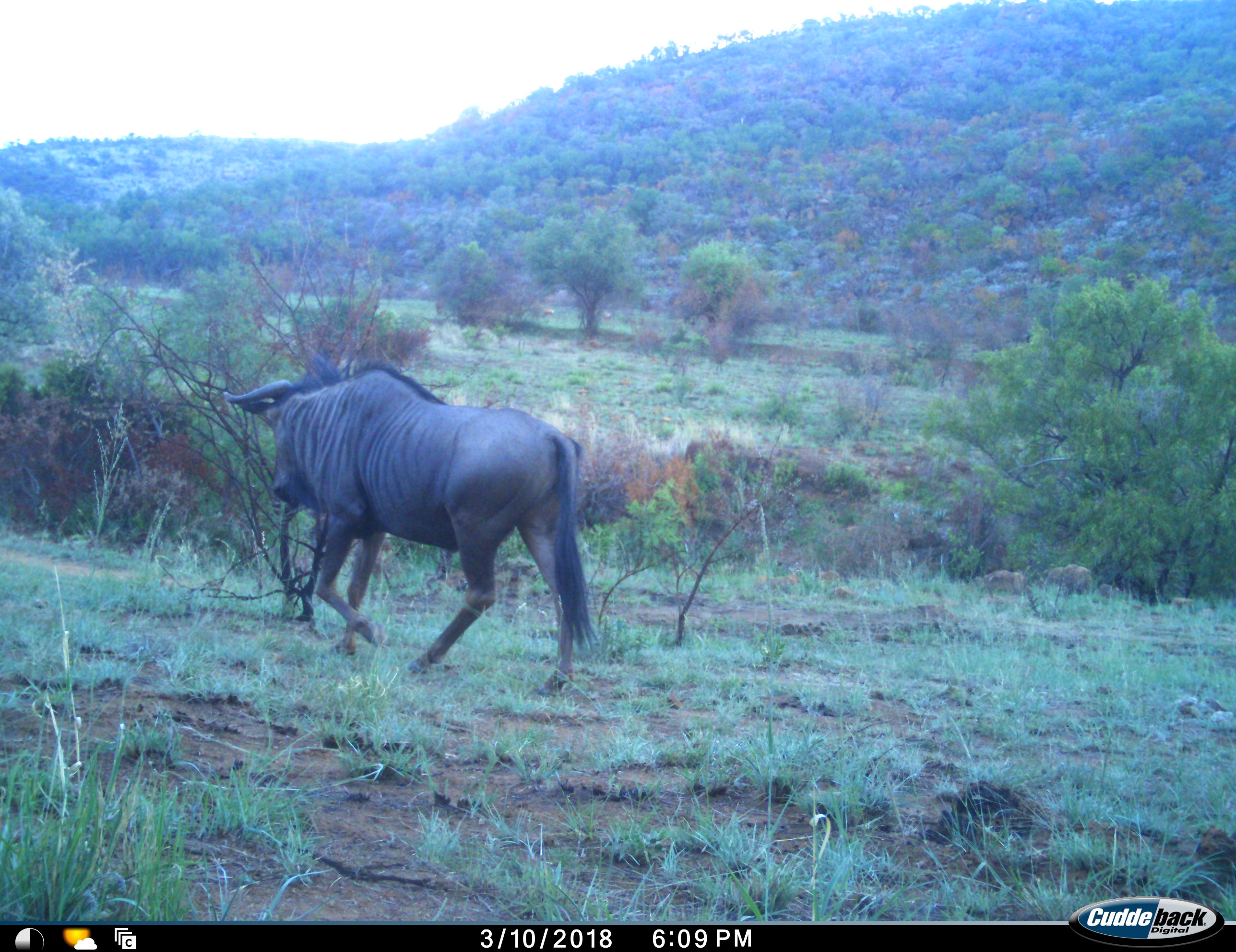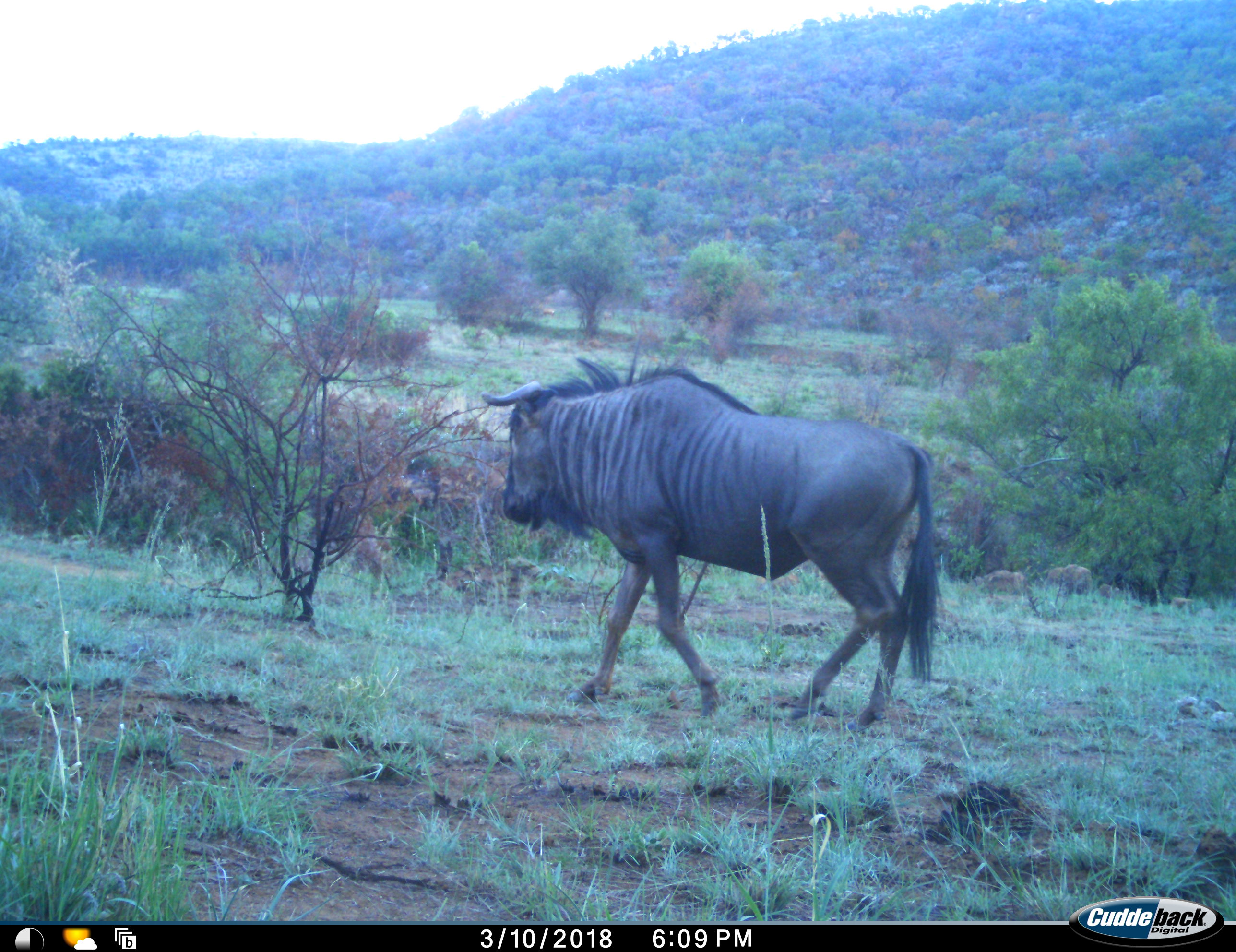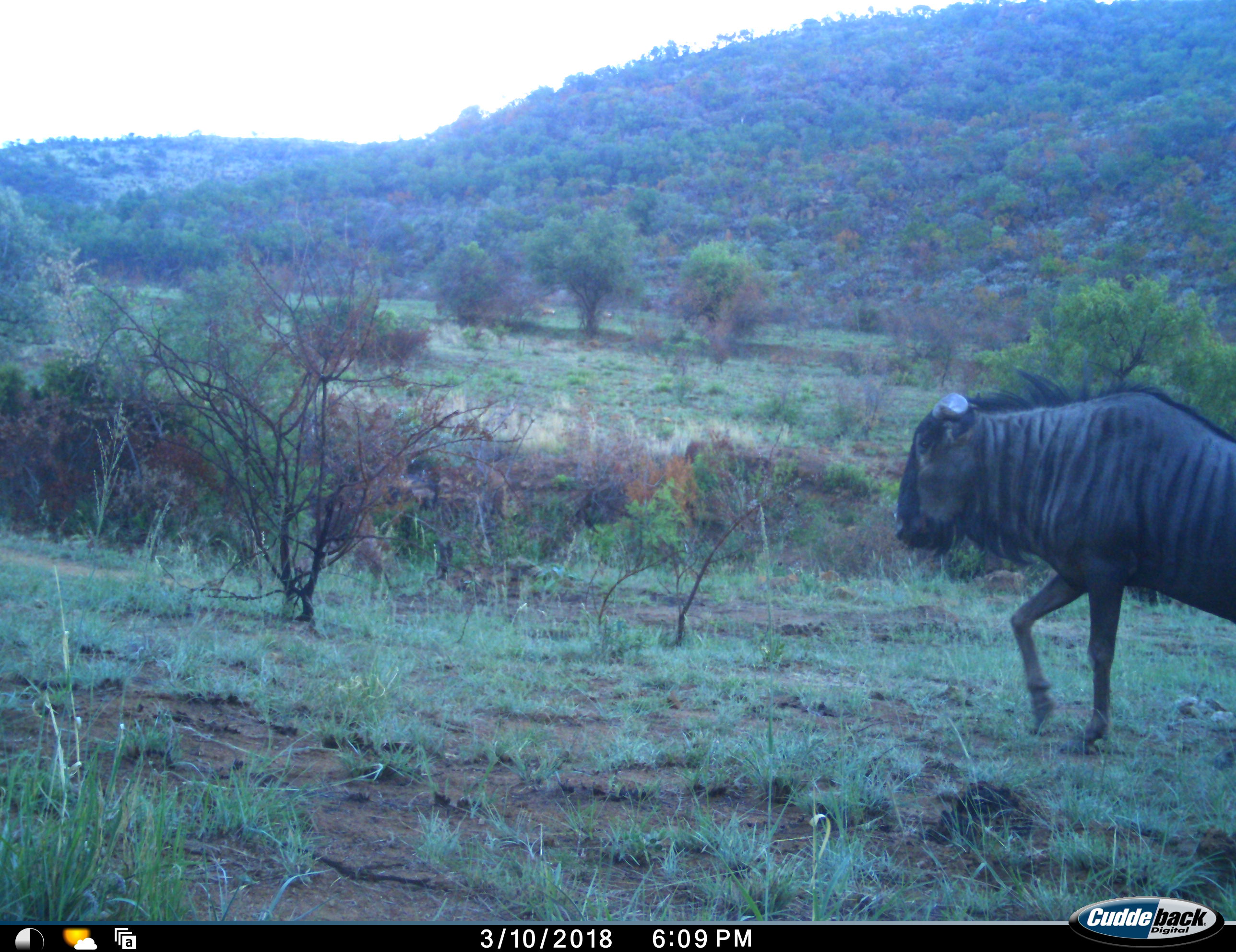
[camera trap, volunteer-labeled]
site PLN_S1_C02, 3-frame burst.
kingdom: Animalia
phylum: Chordata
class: Mammalia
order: Artiodactyla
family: Bovidae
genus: Connochaetes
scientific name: Connochaetes taurinus taurinus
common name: blue wildebeest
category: wildebeestblue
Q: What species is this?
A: Wildebeestblue (blue wildebeest) (Connochaetes taurinus taurinus).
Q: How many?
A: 1.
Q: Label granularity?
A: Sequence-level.